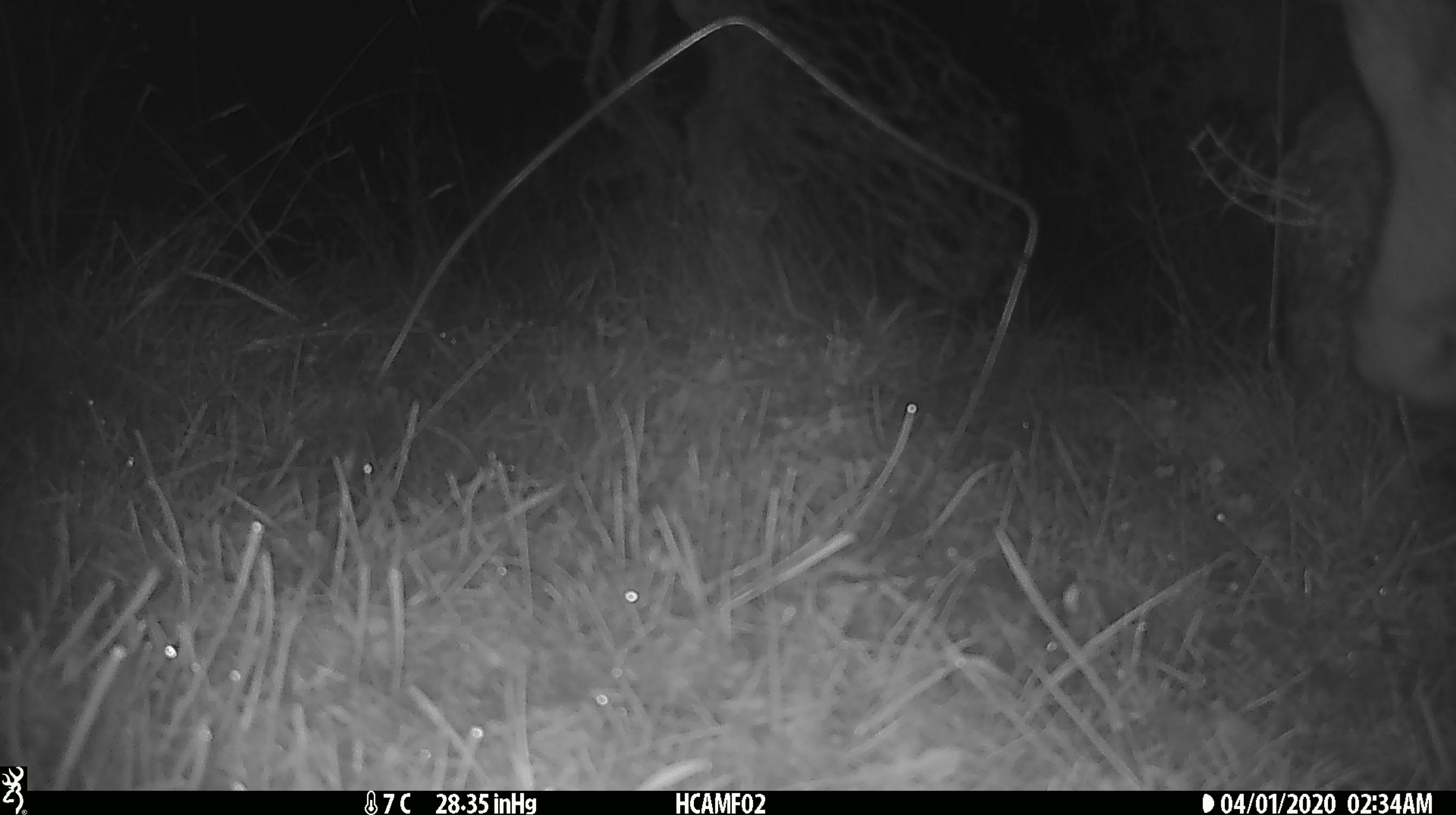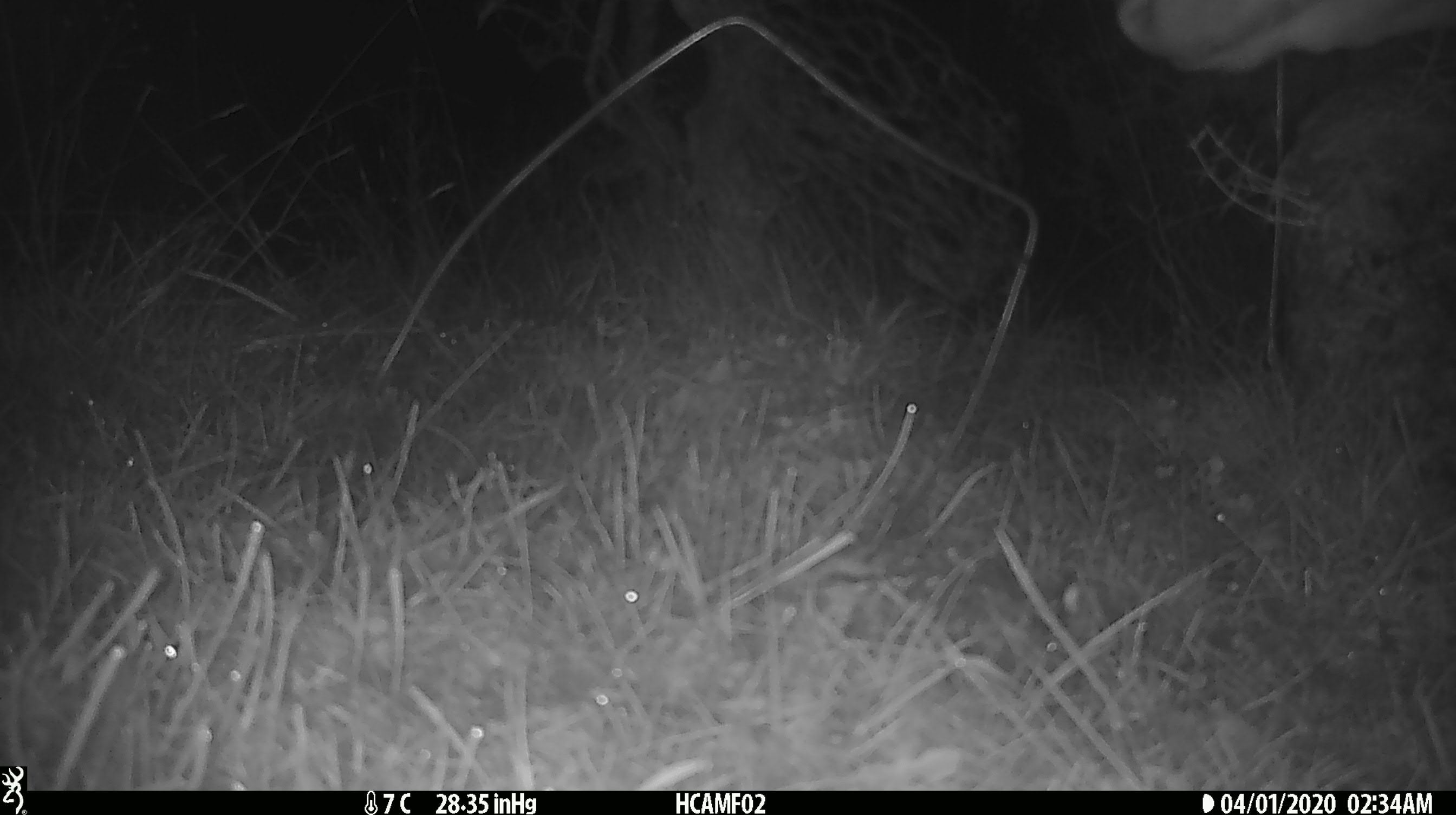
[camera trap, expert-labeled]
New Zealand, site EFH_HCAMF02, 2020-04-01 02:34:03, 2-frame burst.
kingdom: Animalia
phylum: Chordata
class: Mammalia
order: Artiodactyla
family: Bovidae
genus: Bos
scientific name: Bos taurus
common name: domestic cow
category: cow